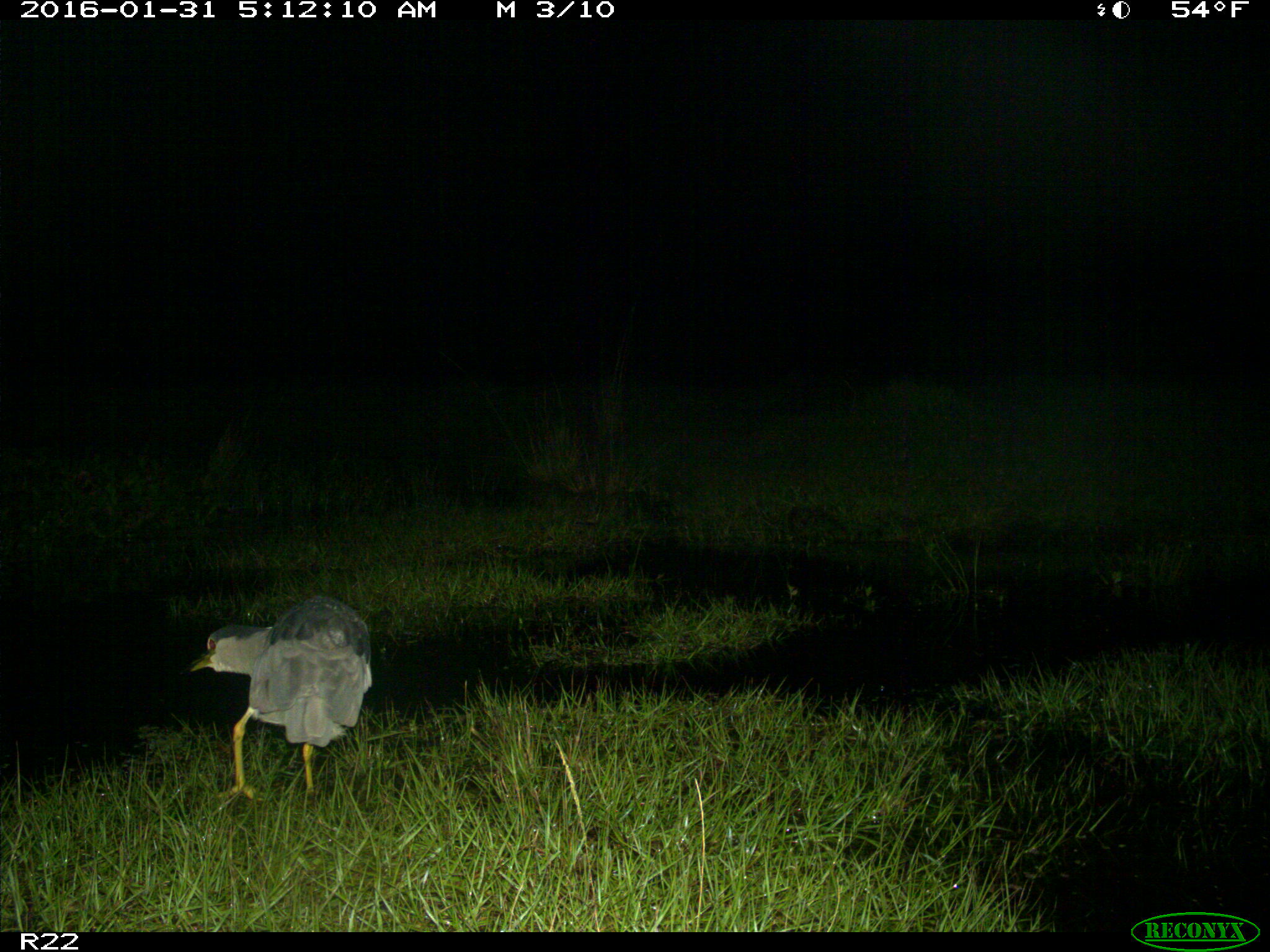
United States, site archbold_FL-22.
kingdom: Animalia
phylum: Chordata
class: Aves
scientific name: Aves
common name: birds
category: unidentified bird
Unidentified bird (birds) (Aves).